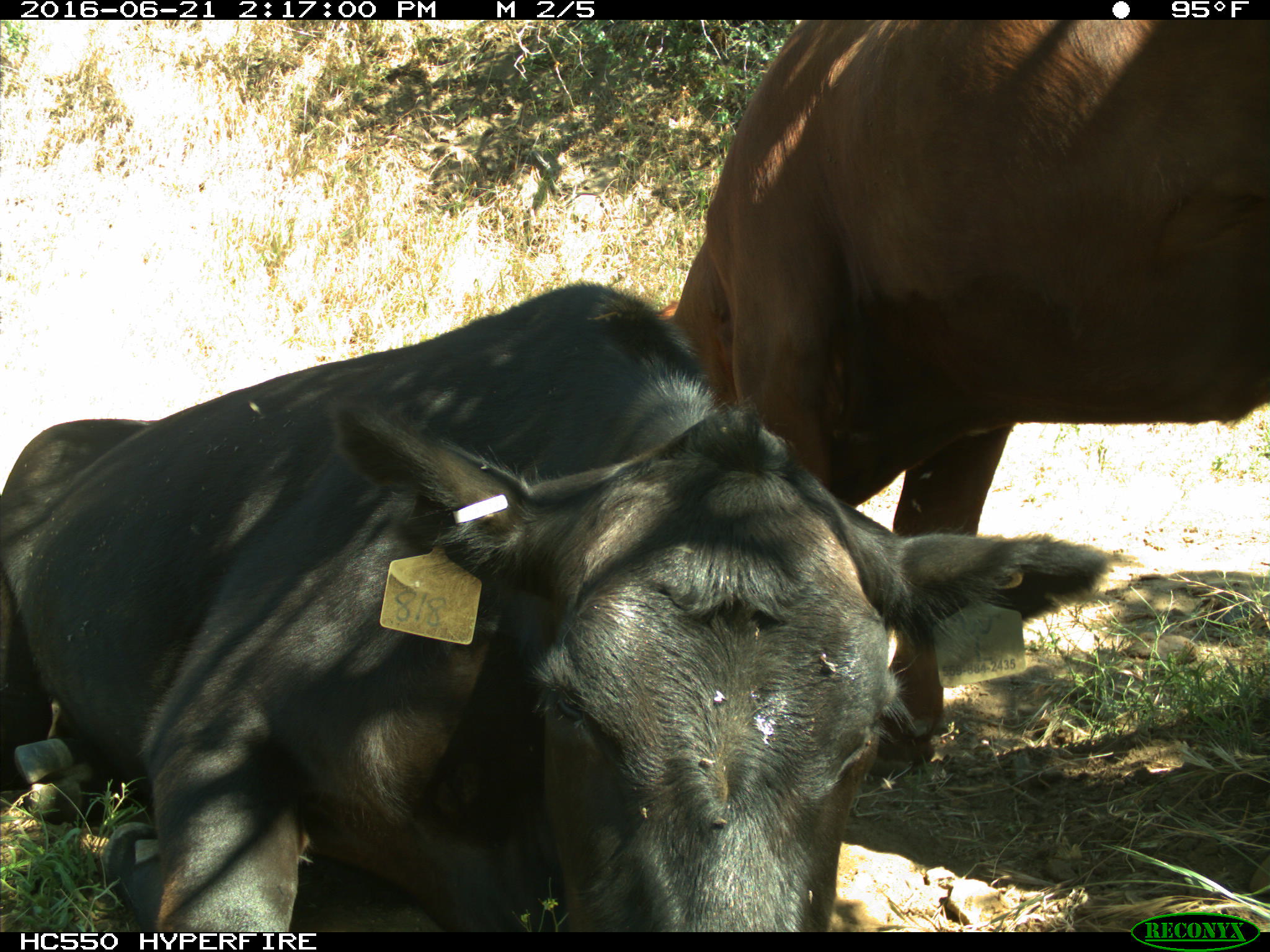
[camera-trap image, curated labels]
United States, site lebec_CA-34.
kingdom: Animalia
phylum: Chordata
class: Mammalia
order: Artiodactyla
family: Bovidae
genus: Bos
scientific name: Bos taurus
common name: domestic cow